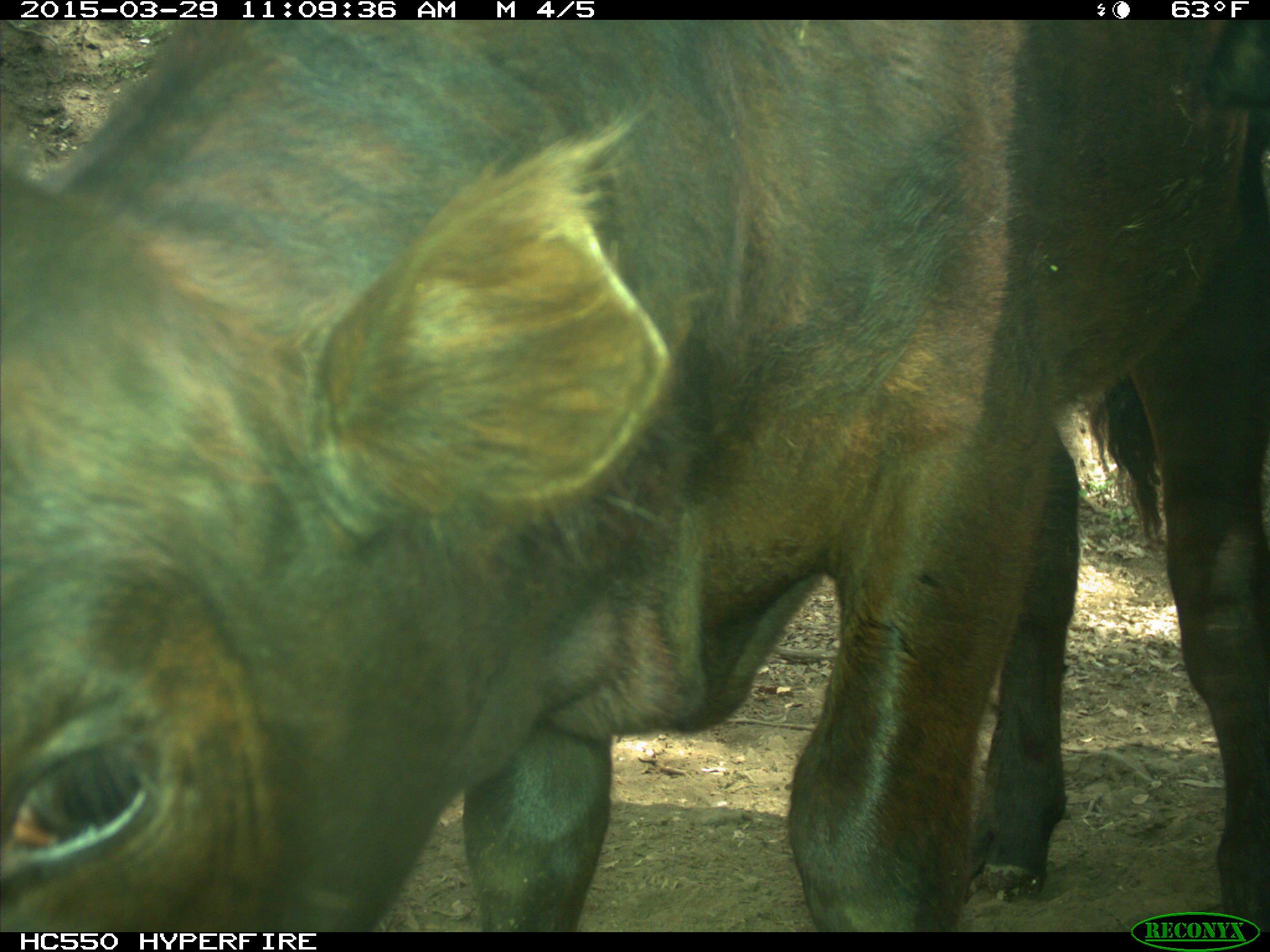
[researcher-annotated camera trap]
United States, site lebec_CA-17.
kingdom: Animalia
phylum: Chordata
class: Mammalia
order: Artiodactyla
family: Bovidae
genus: Bos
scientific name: Bos taurus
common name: domestic cow